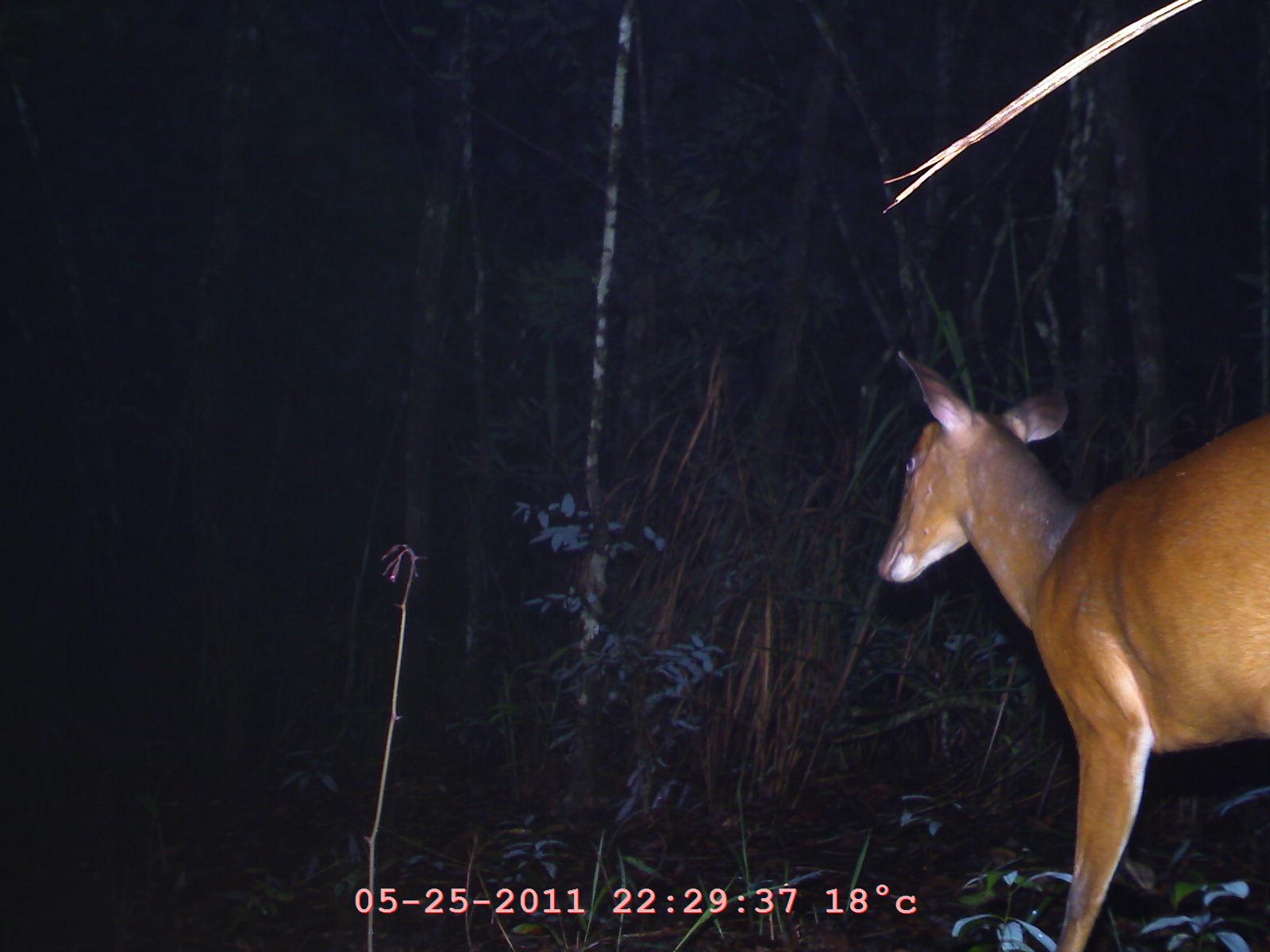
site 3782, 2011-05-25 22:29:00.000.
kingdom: Animalia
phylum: Chordata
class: Mammalia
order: Artiodactyla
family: Cervidae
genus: Muntiacus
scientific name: Muntiacus muntjak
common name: southern red muntjac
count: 1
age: adult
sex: female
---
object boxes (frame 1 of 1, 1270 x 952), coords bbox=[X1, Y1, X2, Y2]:
muntiacus muntjak: bbox=[877, 349, 1269, 951]